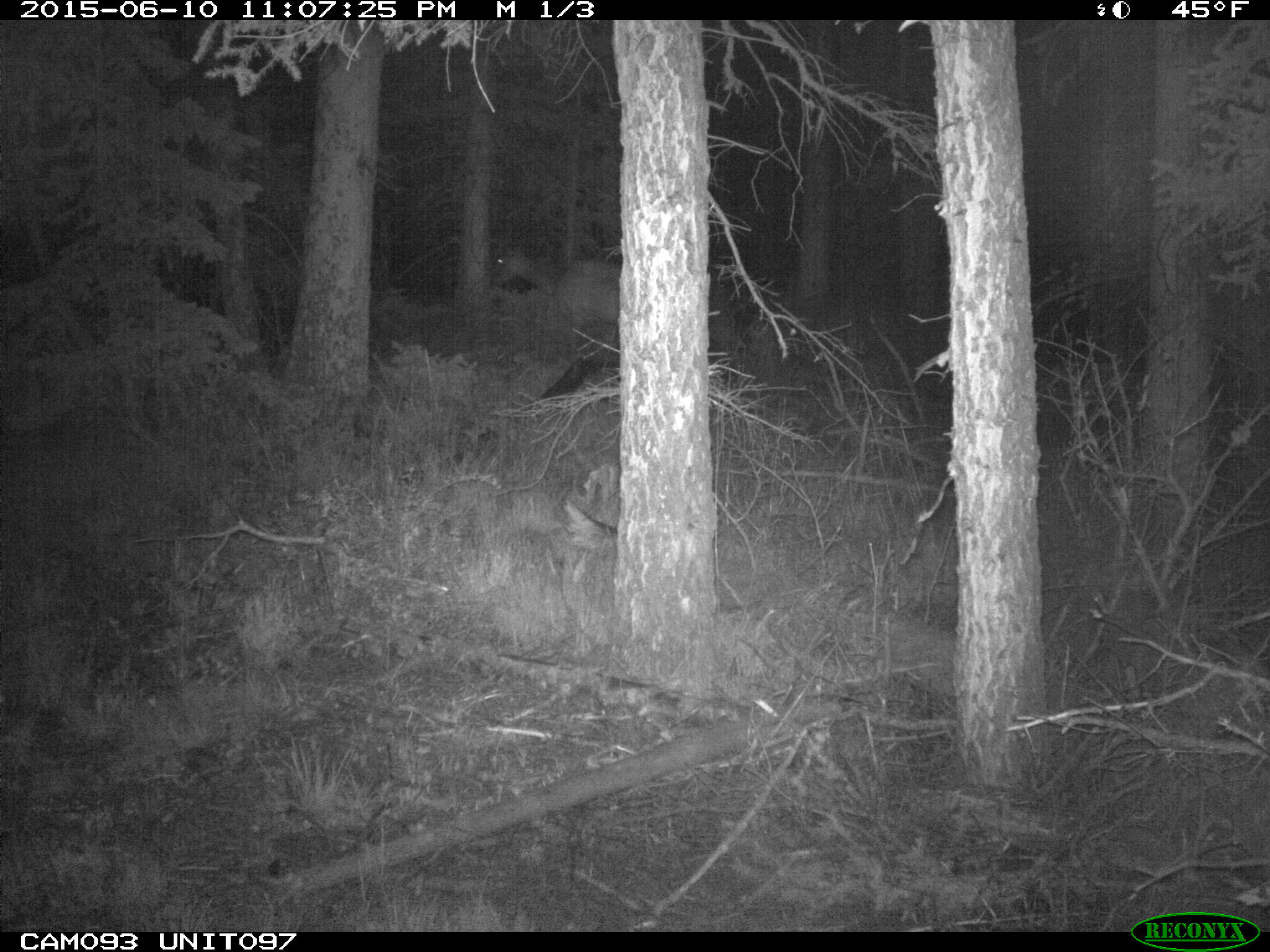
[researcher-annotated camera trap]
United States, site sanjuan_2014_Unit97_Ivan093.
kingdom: Animalia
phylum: Chordata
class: Mammalia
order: Artiodactyla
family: Cervidae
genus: Cervus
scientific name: Cervus elaphus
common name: red deer